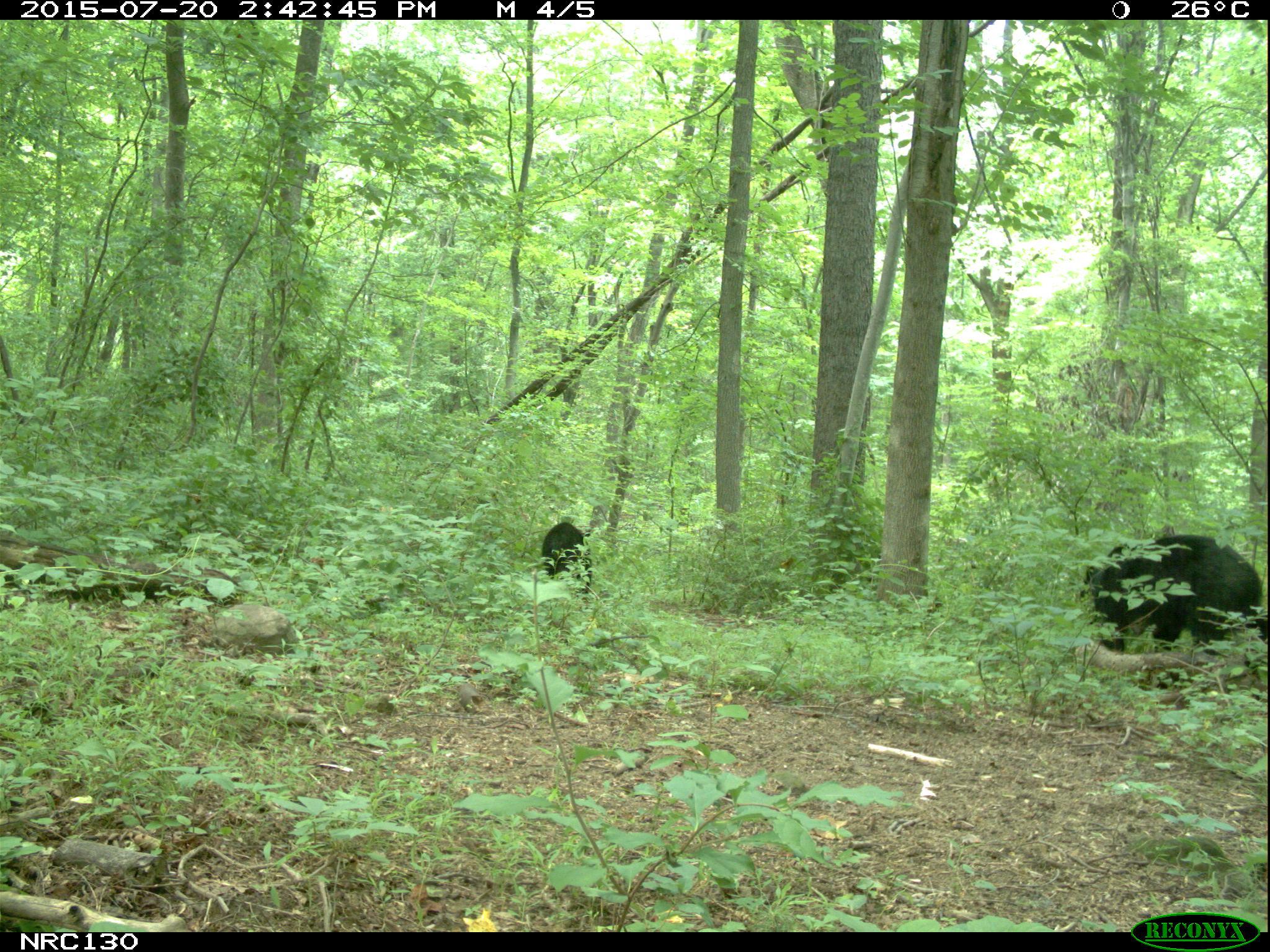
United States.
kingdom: Animalia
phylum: Chordata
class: Mammalia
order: Carnivora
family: Ursidae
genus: Ursus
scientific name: Ursus americanus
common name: american black bear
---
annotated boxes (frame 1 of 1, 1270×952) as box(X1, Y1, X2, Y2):
American Black Bear: box(1076, 524, 1258, 661); box(535, 523, 590, 593)